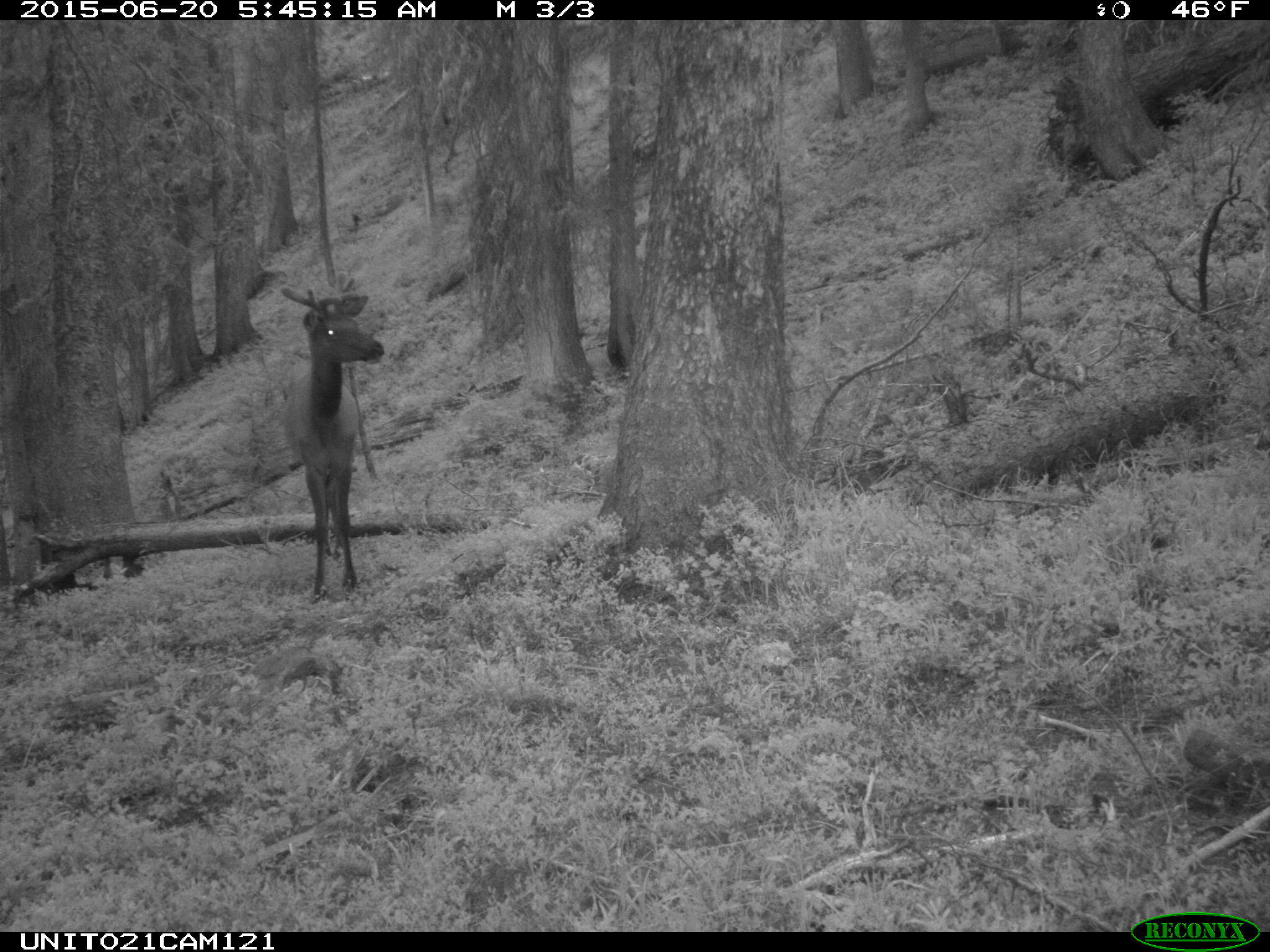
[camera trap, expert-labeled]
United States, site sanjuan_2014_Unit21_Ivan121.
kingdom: Animalia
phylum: Chordata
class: Mammalia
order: Artiodactyla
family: Cervidae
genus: Cervus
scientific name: Cervus elaphus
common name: red deer